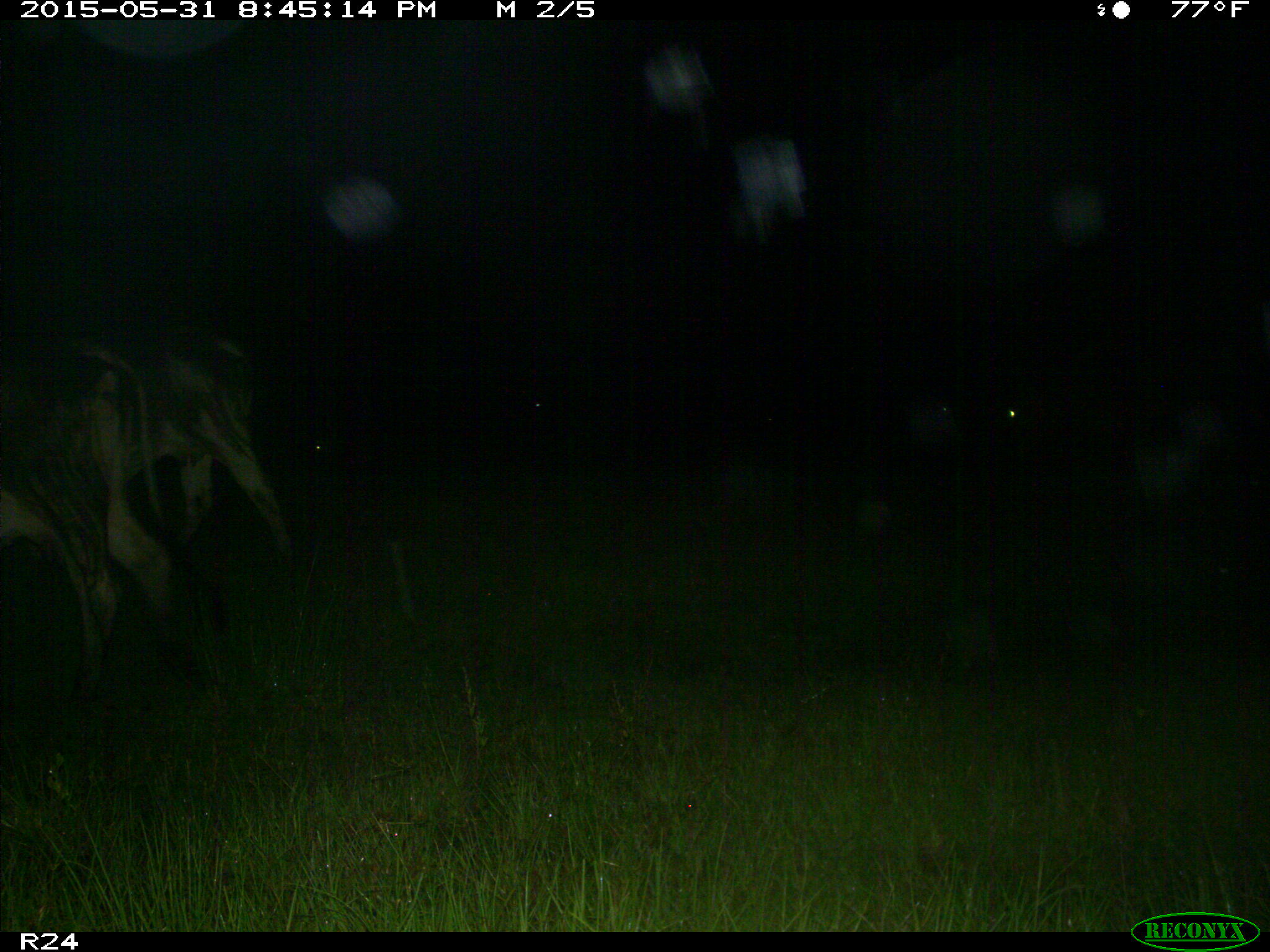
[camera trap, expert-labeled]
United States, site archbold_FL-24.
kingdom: Animalia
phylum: Chordata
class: Mammalia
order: Artiodactyla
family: Bovidae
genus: Bos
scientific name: Bos taurus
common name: domestic cow